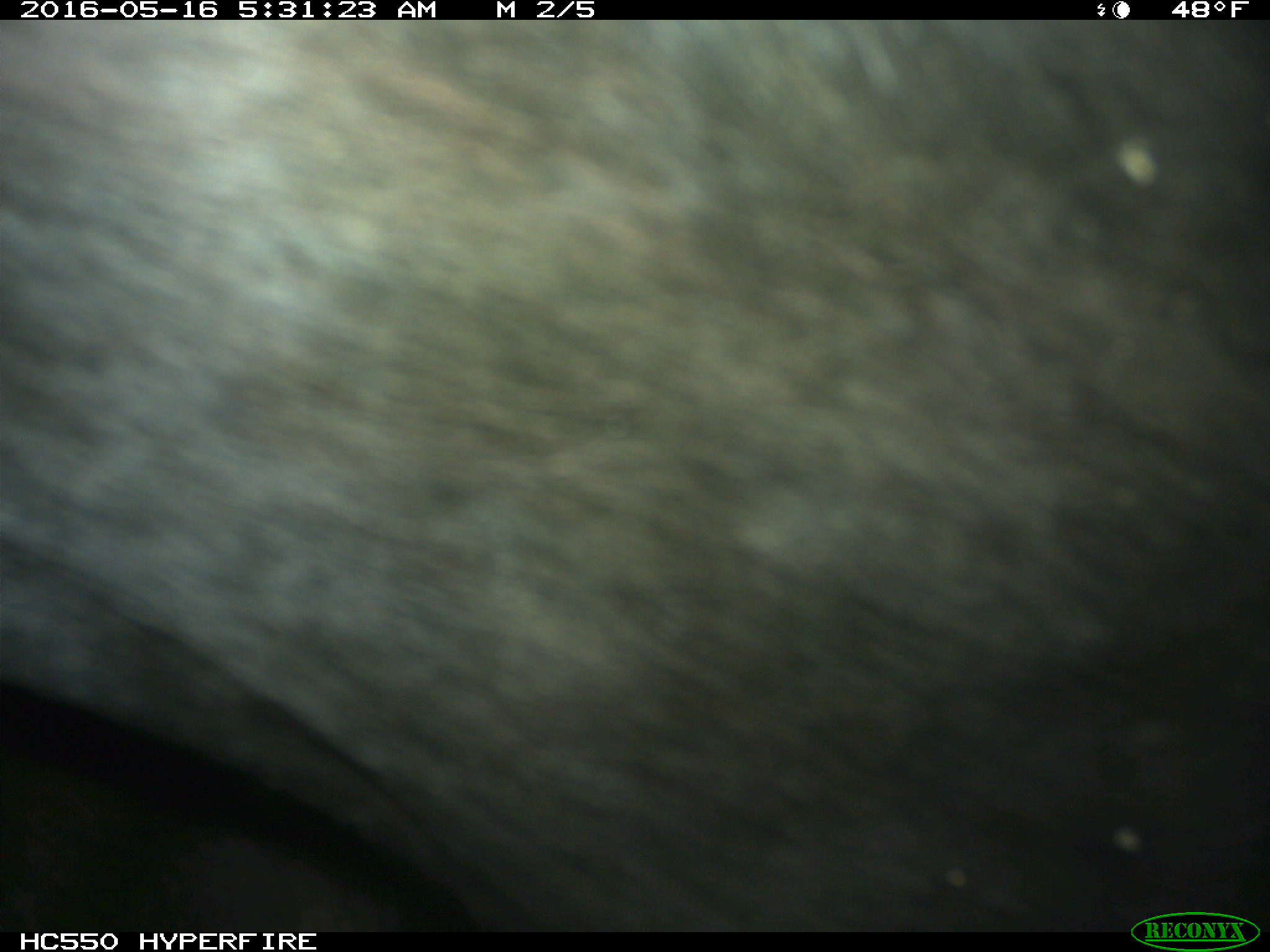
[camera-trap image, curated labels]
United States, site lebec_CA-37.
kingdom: Animalia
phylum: Chordata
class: Mammalia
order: Artiodactyla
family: Bovidae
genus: Bos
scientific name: Bos taurus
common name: domestic cow